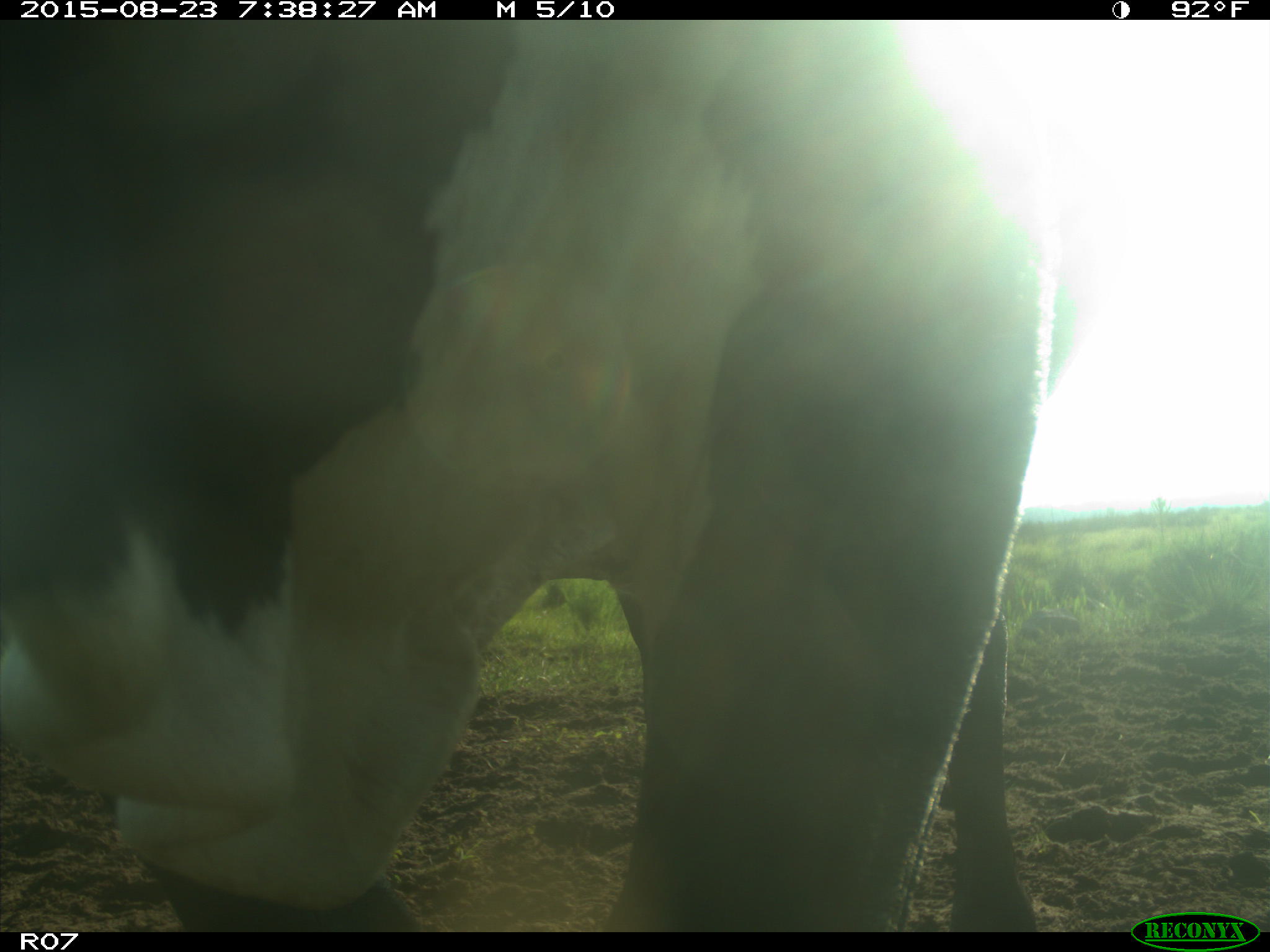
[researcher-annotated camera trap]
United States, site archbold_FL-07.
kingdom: Animalia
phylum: Chordata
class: Mammalia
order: Artiodactyla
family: Bovidae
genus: Bos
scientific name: Bos taurus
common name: domestic cow